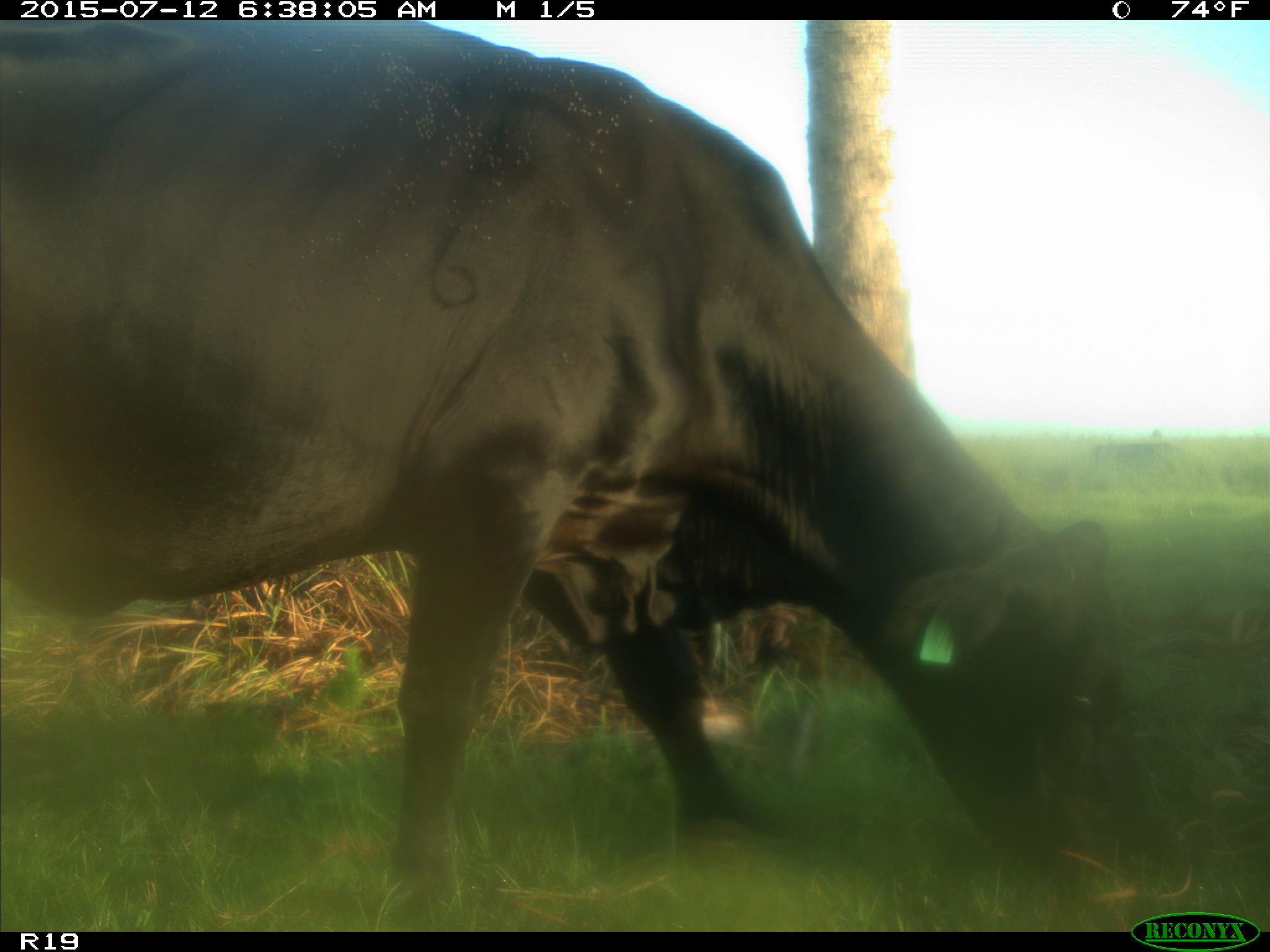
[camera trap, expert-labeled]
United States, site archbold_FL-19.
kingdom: Animalia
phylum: Chordata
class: Mammalia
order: Artiodactyla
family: Bovidae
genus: Bos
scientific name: Bos taurus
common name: domestic cow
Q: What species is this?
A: Bos taurus (domestic cow).